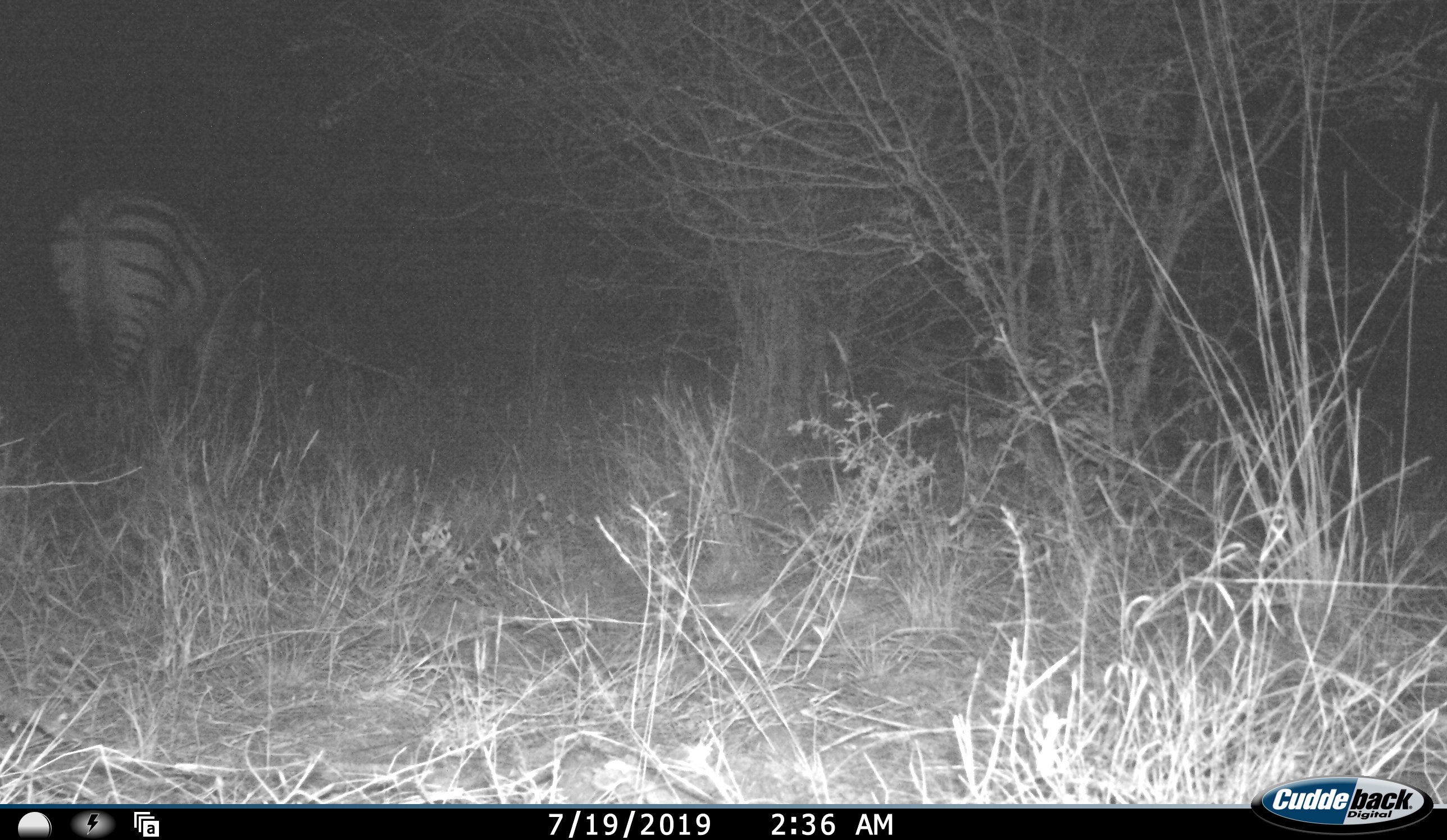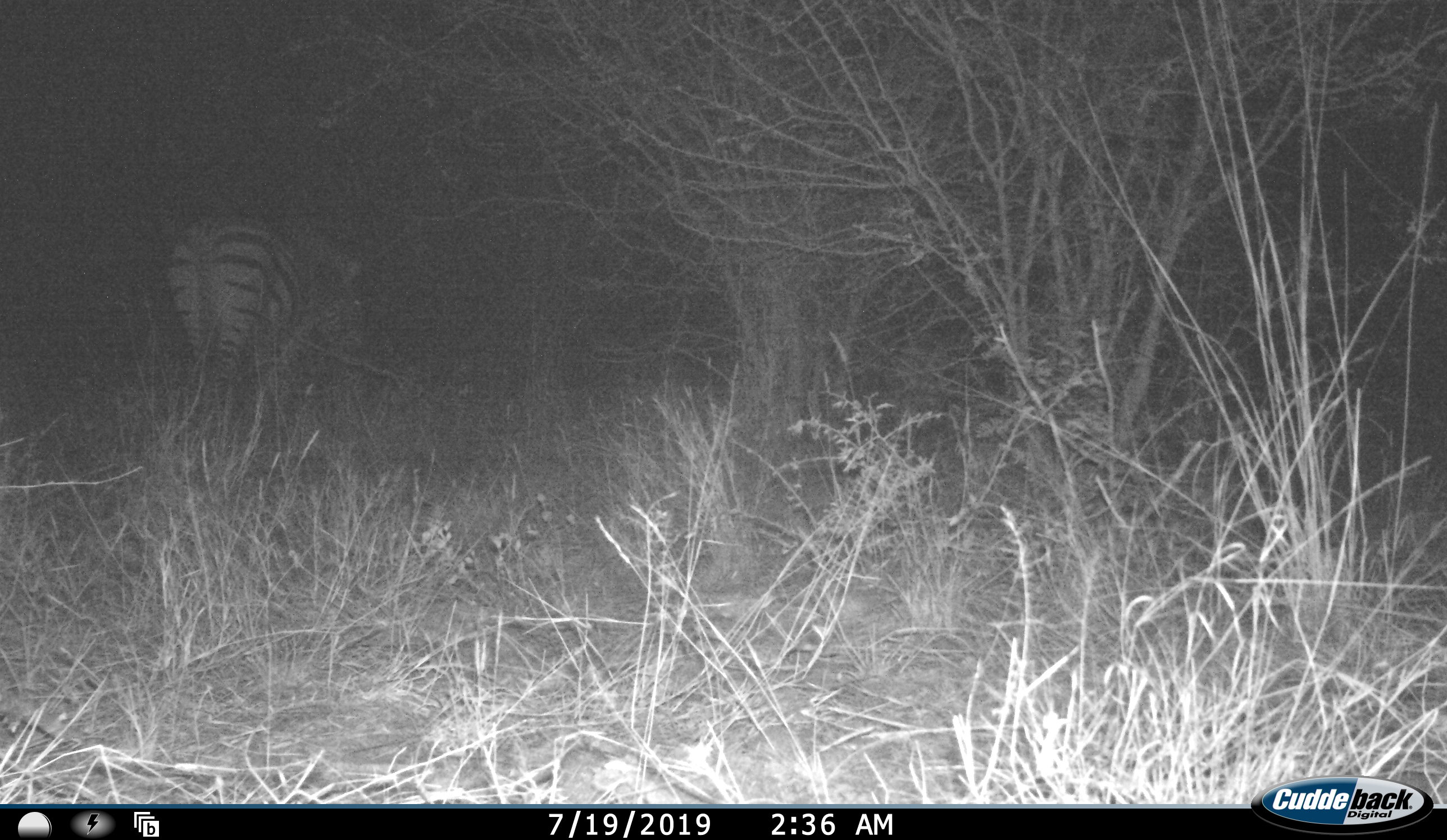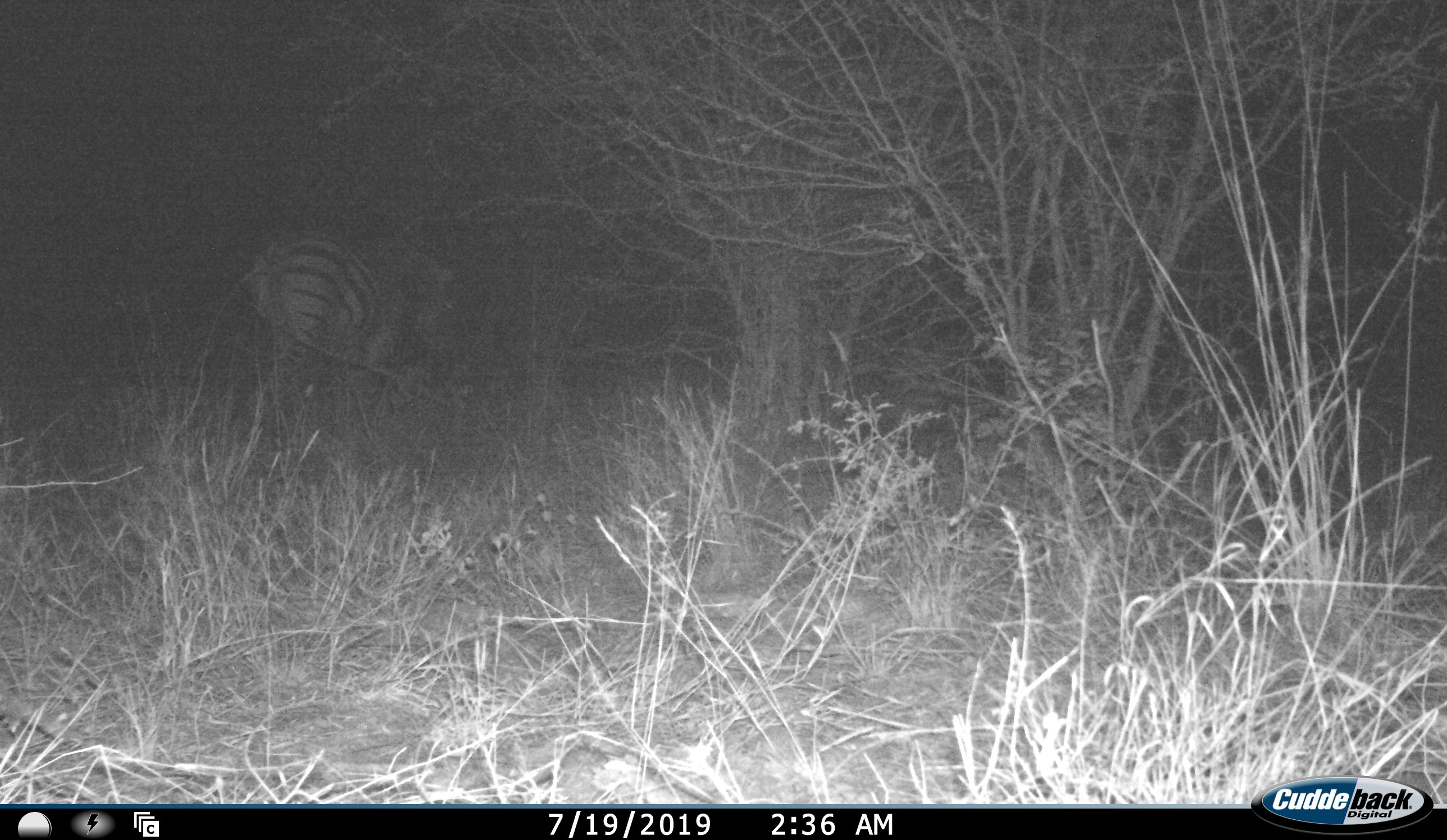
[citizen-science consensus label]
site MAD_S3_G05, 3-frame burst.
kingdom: Animalia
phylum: Chordata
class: Mammalia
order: Perissodactyla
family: Equidae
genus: Equus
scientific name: Equus quagga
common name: plains zebra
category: zebraplains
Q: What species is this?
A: Zebraplains (plains zebra) (Equus quagga).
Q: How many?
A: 1.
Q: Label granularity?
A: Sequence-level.